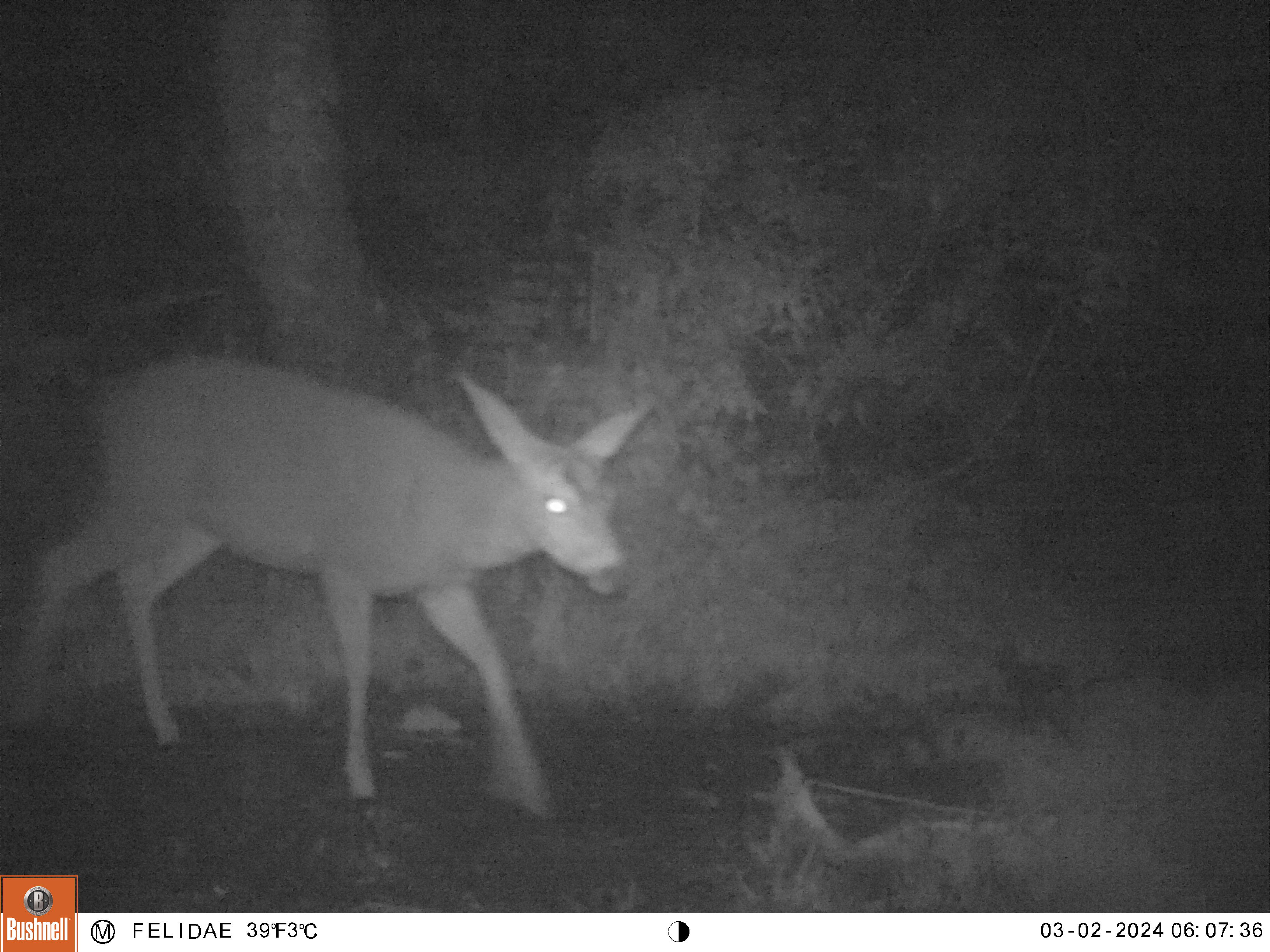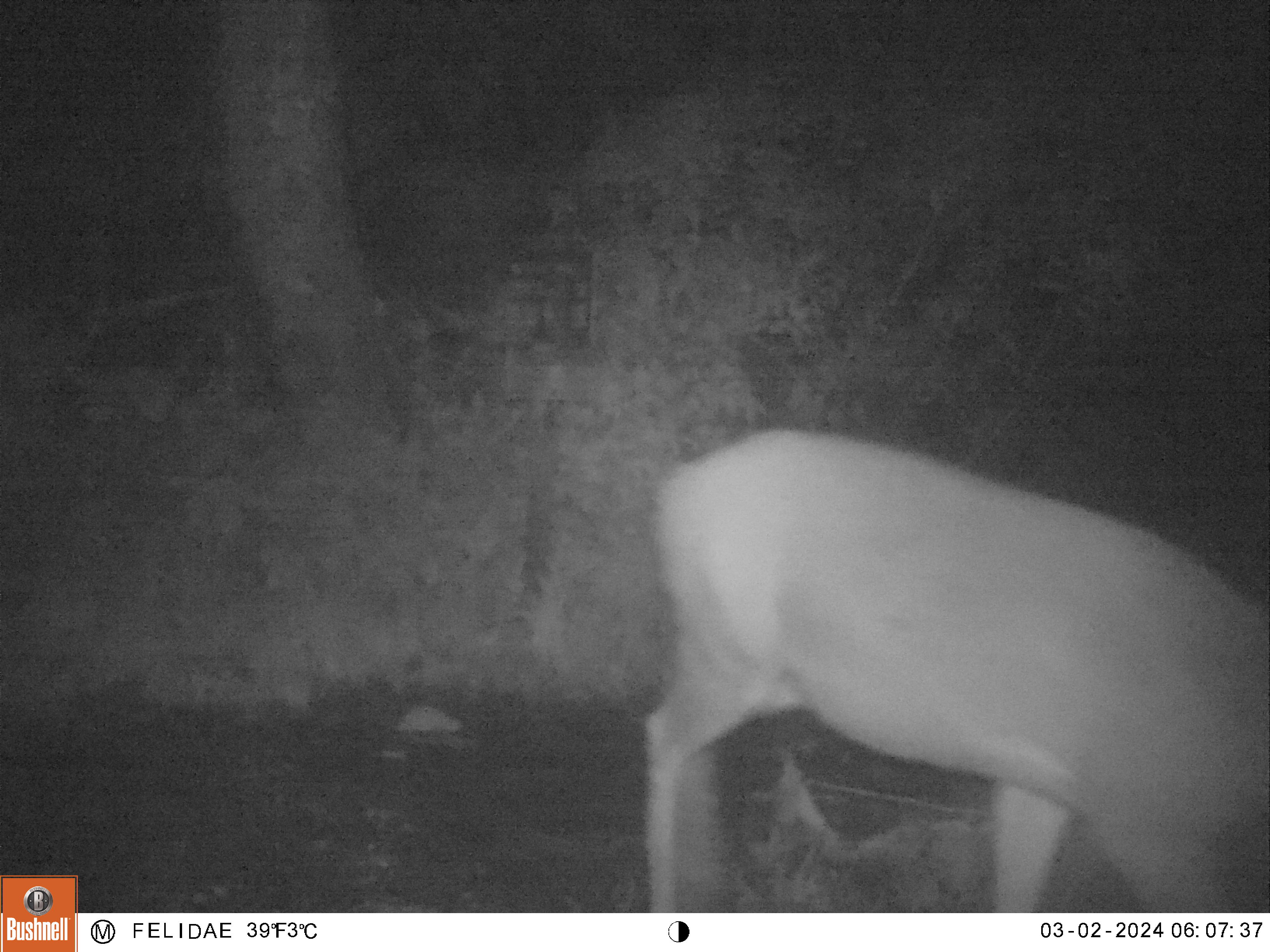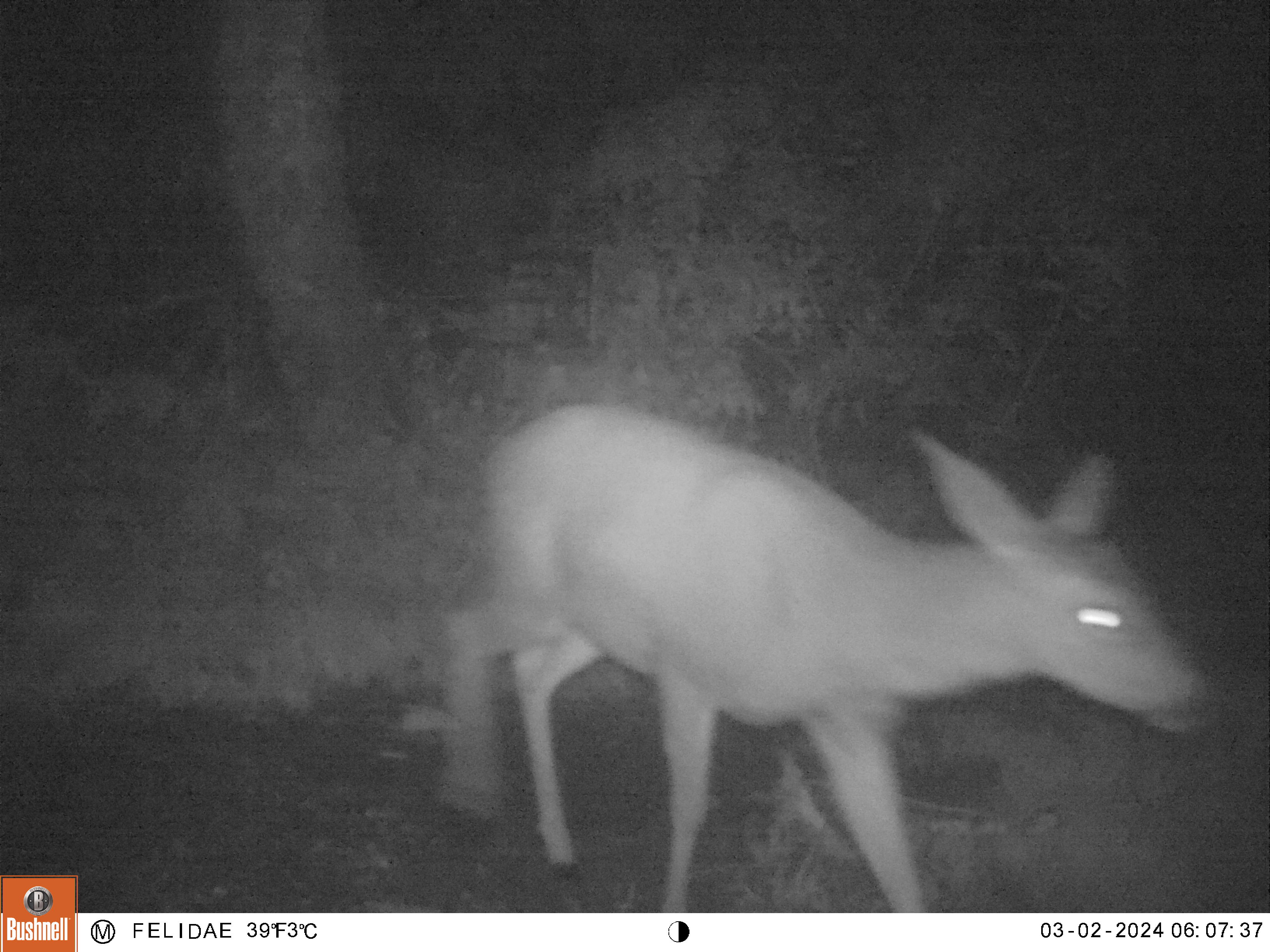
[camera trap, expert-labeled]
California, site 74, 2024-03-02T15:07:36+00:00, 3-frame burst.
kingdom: Animalia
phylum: Chordata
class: Mammalia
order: Artiodactyla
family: Cervidae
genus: Odocoileus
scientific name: Odocoileus hemionus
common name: mule deer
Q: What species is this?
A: Mule deer (Odocoileus hemionus).